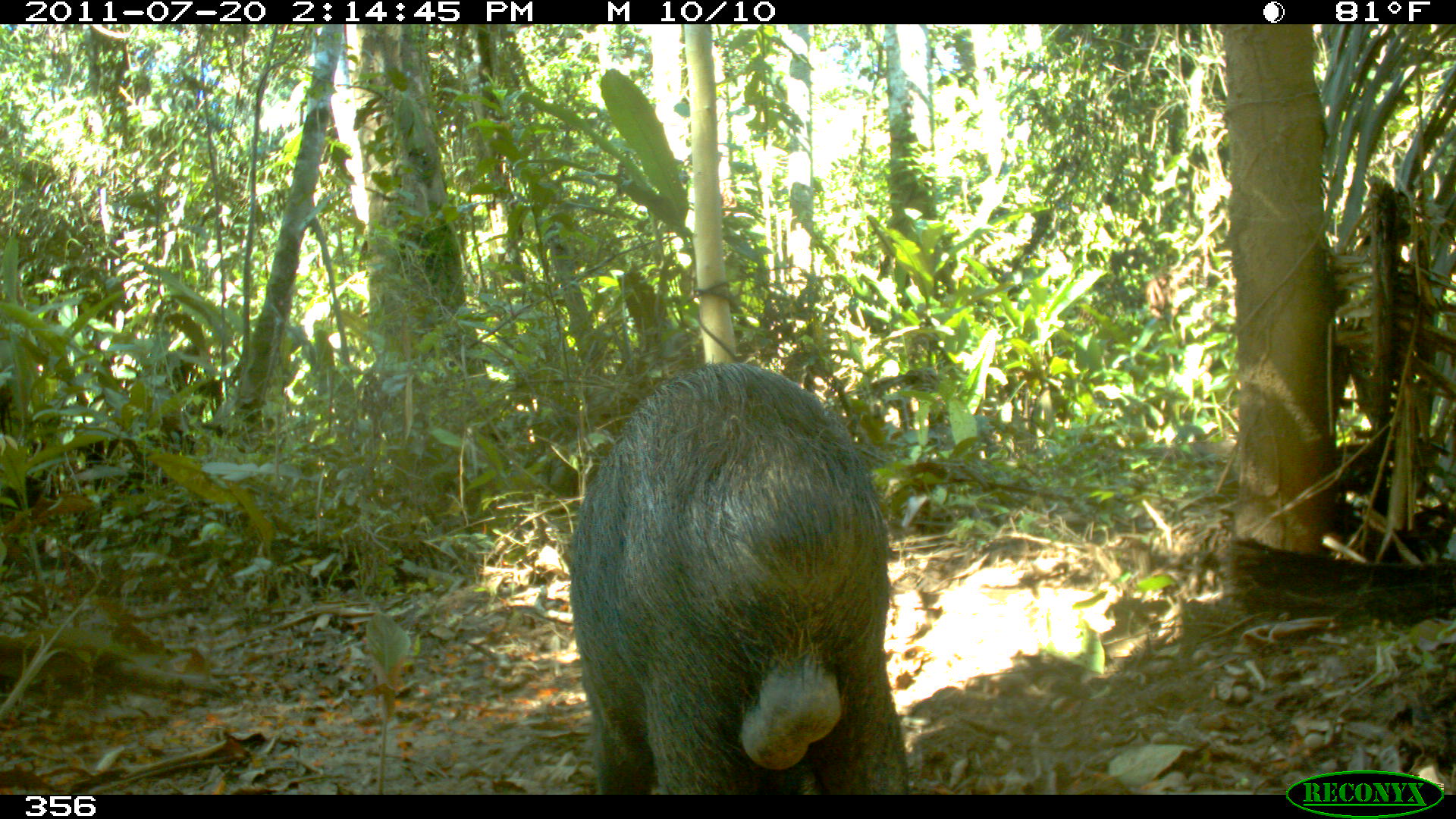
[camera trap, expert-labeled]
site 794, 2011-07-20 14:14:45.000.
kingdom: Animalia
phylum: Chordata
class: Mammalia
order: Artiodactyla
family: Tayassuidae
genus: Tayassu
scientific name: Tayassu pecari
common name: white-lipped peccary